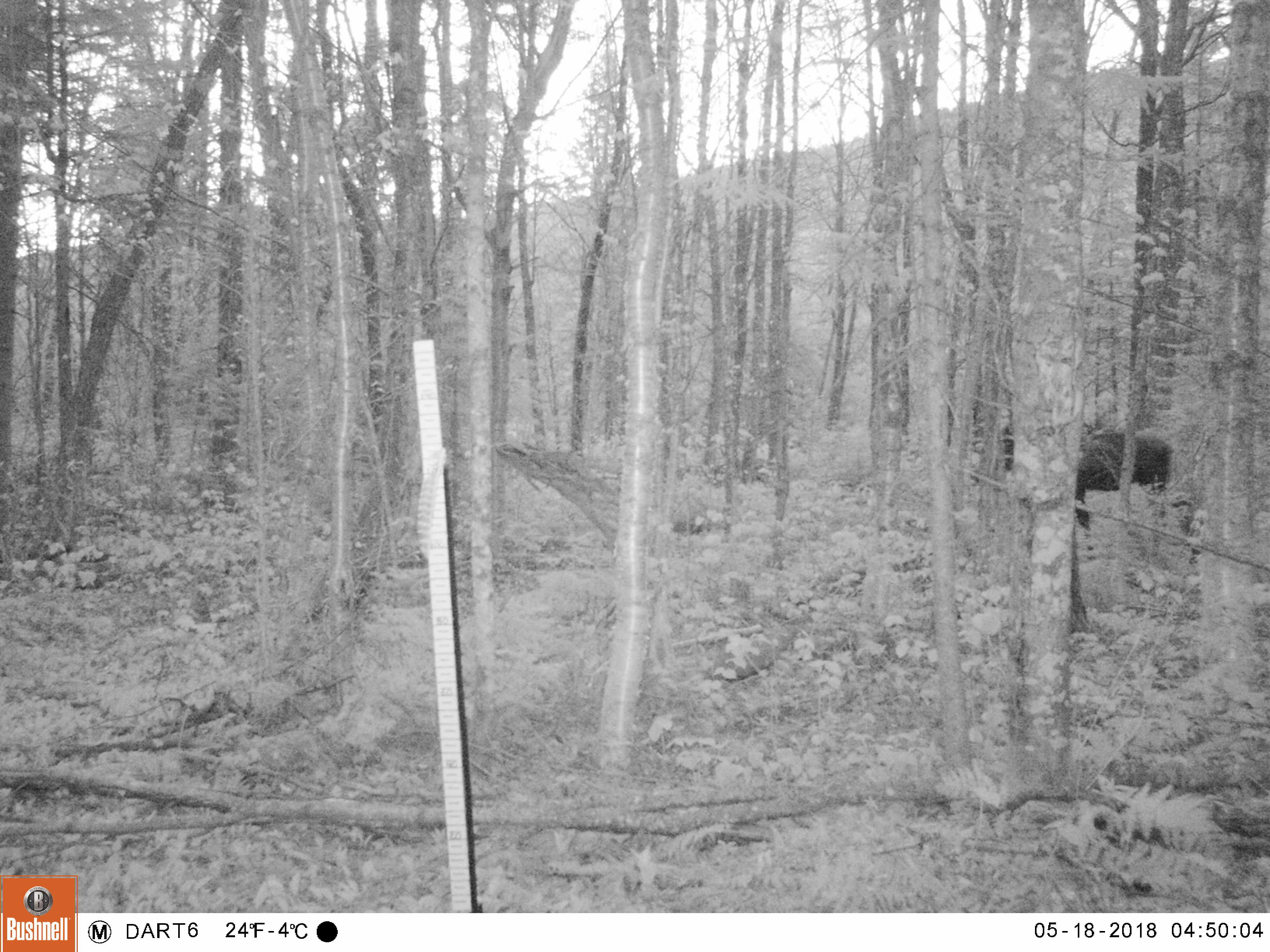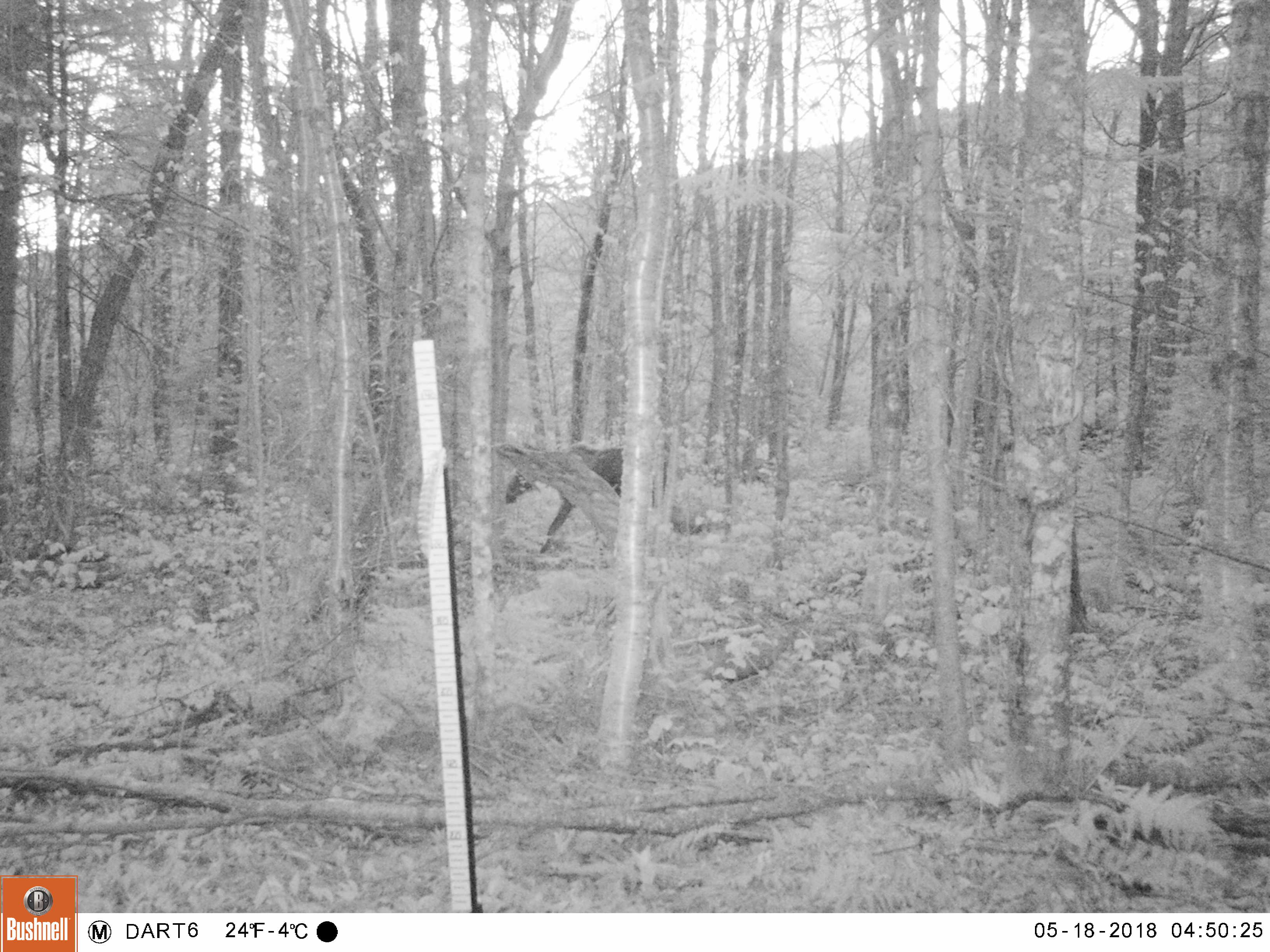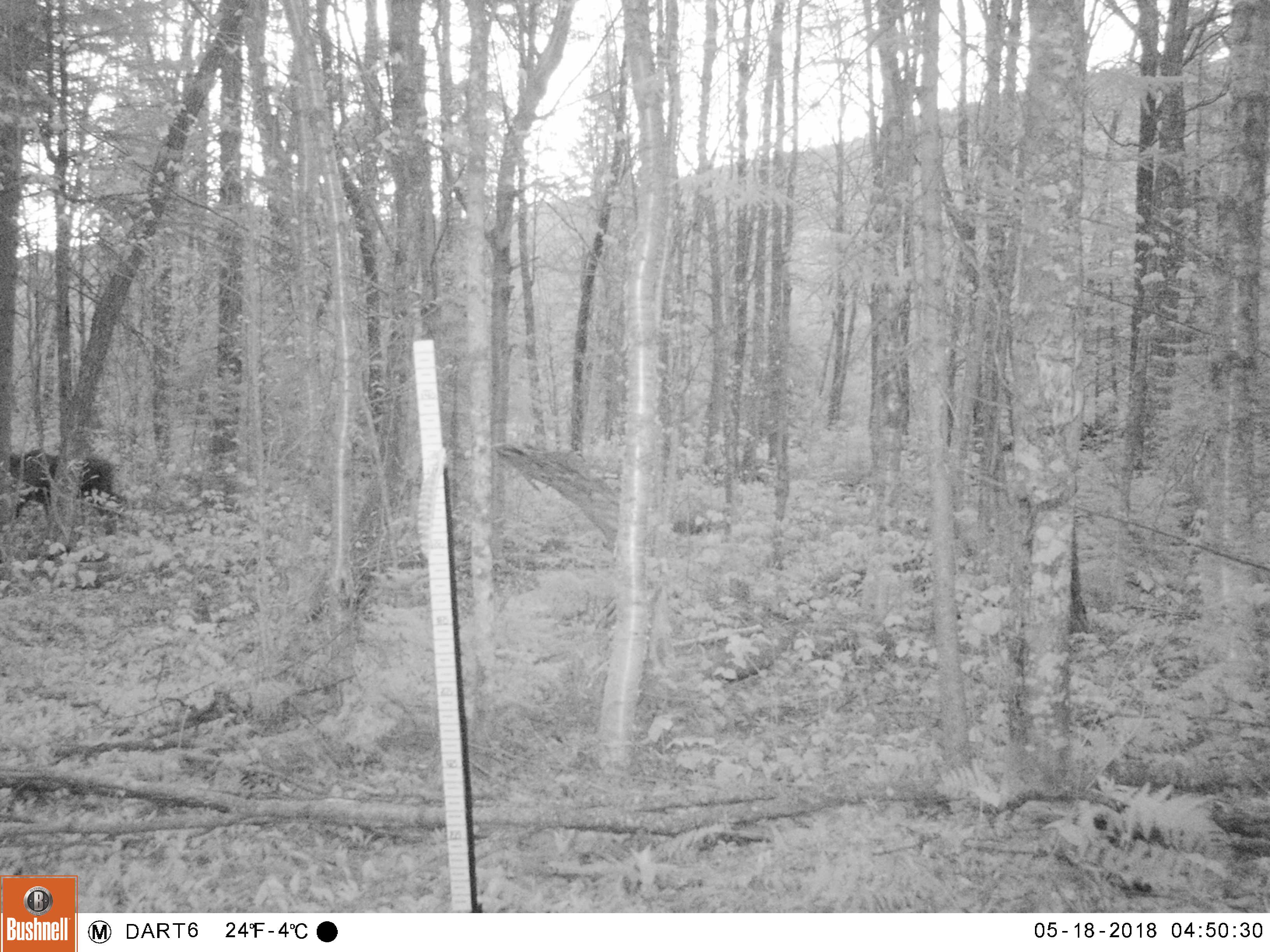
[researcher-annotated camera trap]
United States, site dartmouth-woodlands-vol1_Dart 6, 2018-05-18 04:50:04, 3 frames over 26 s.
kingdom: Animalia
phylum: Chordata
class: Mammalia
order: Artiodactyla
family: Cervidae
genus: Alces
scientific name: Alces alces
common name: moose